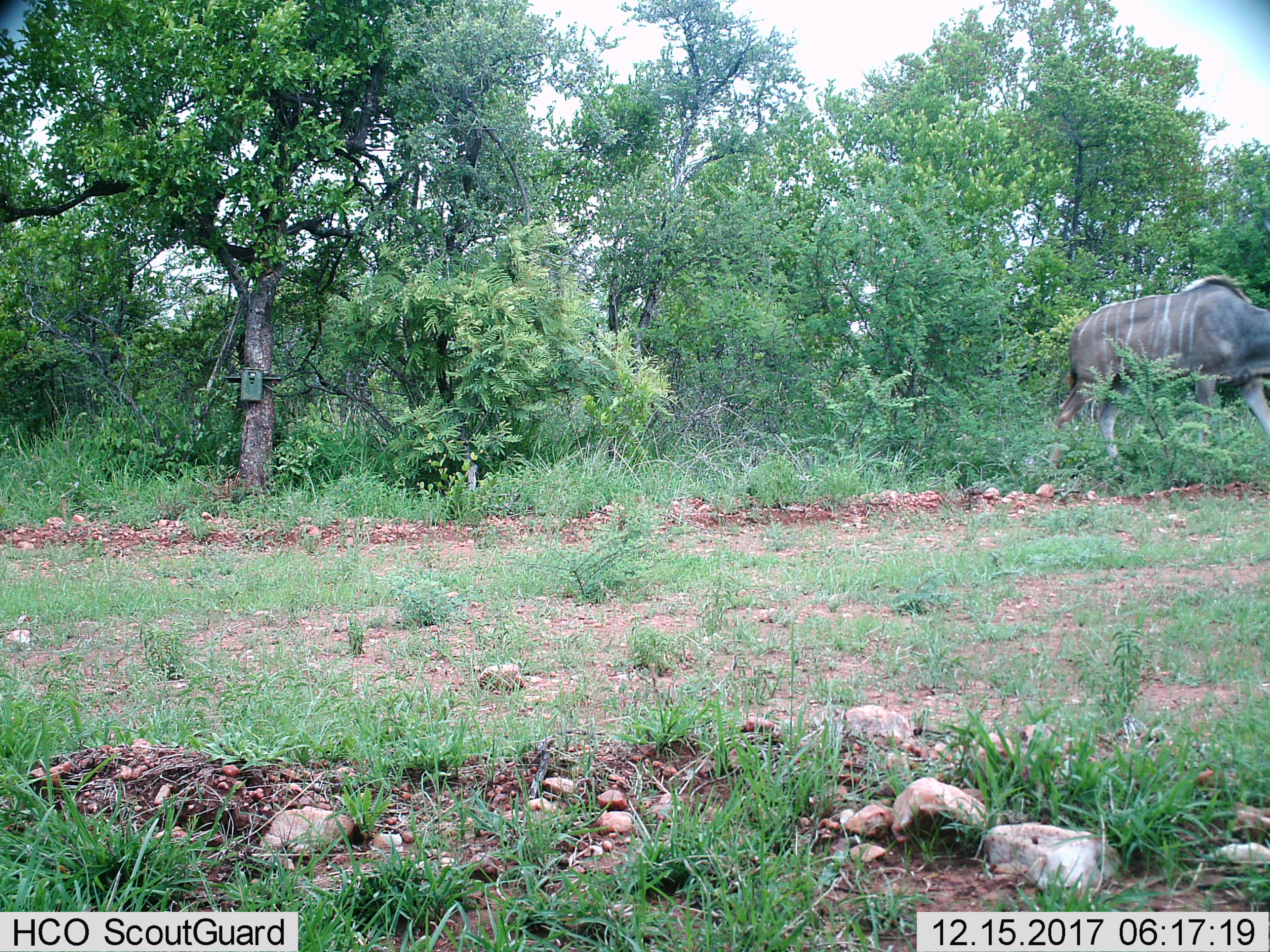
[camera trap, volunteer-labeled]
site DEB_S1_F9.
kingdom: Animalia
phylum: Chordata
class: Mammalia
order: Artiodactyla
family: Bovidae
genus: Tragelaphus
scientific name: Tragelaphus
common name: kudu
Kudu (Tragelaphus), count 1. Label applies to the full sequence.